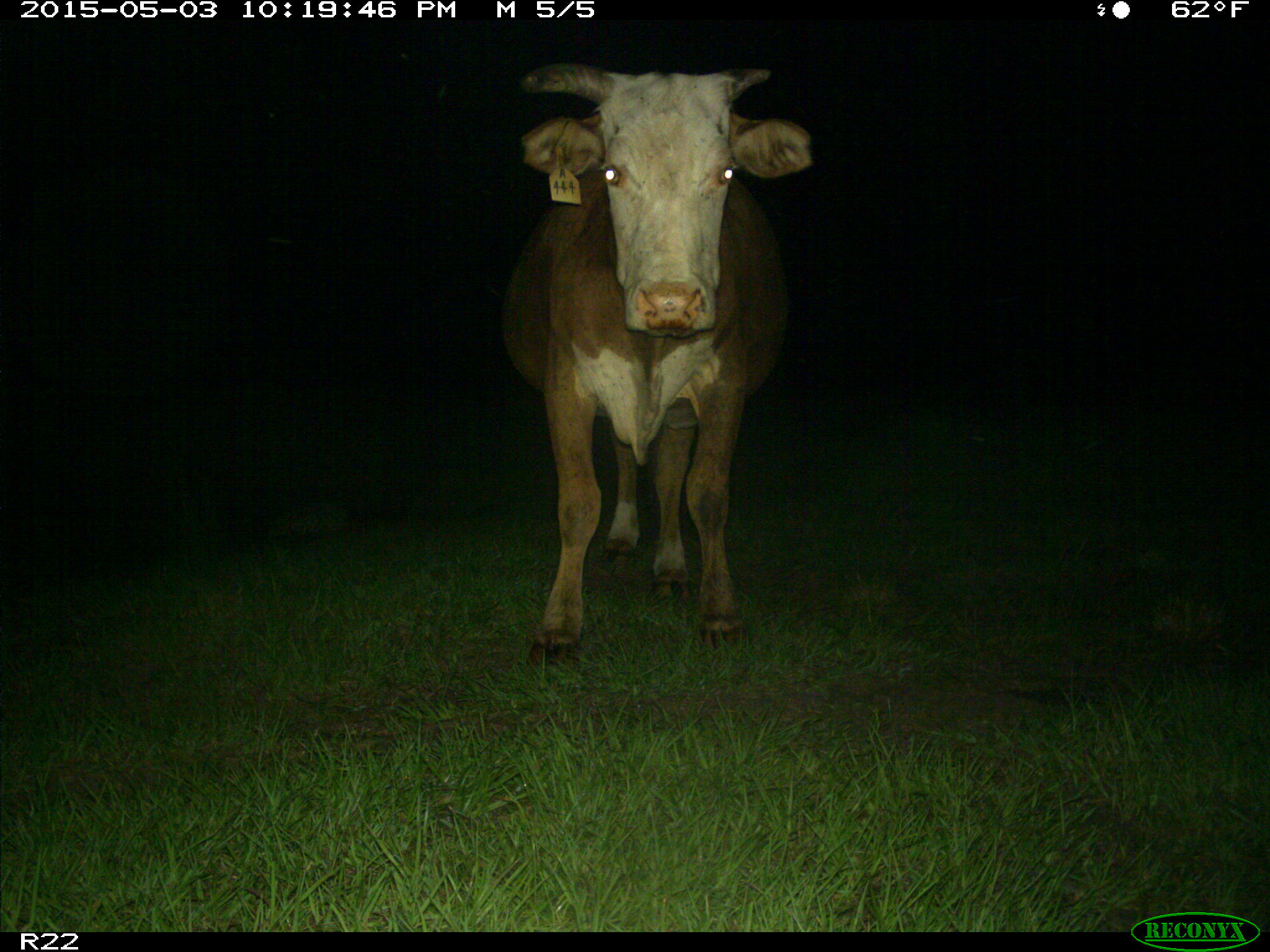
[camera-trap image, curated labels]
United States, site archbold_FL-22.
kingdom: Animalia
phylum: Chordata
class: Mammalia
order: Artiodactyla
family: Bovidae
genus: Bos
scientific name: Bos taurus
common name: domestic cow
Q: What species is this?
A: Bos taurus (domestic cow).